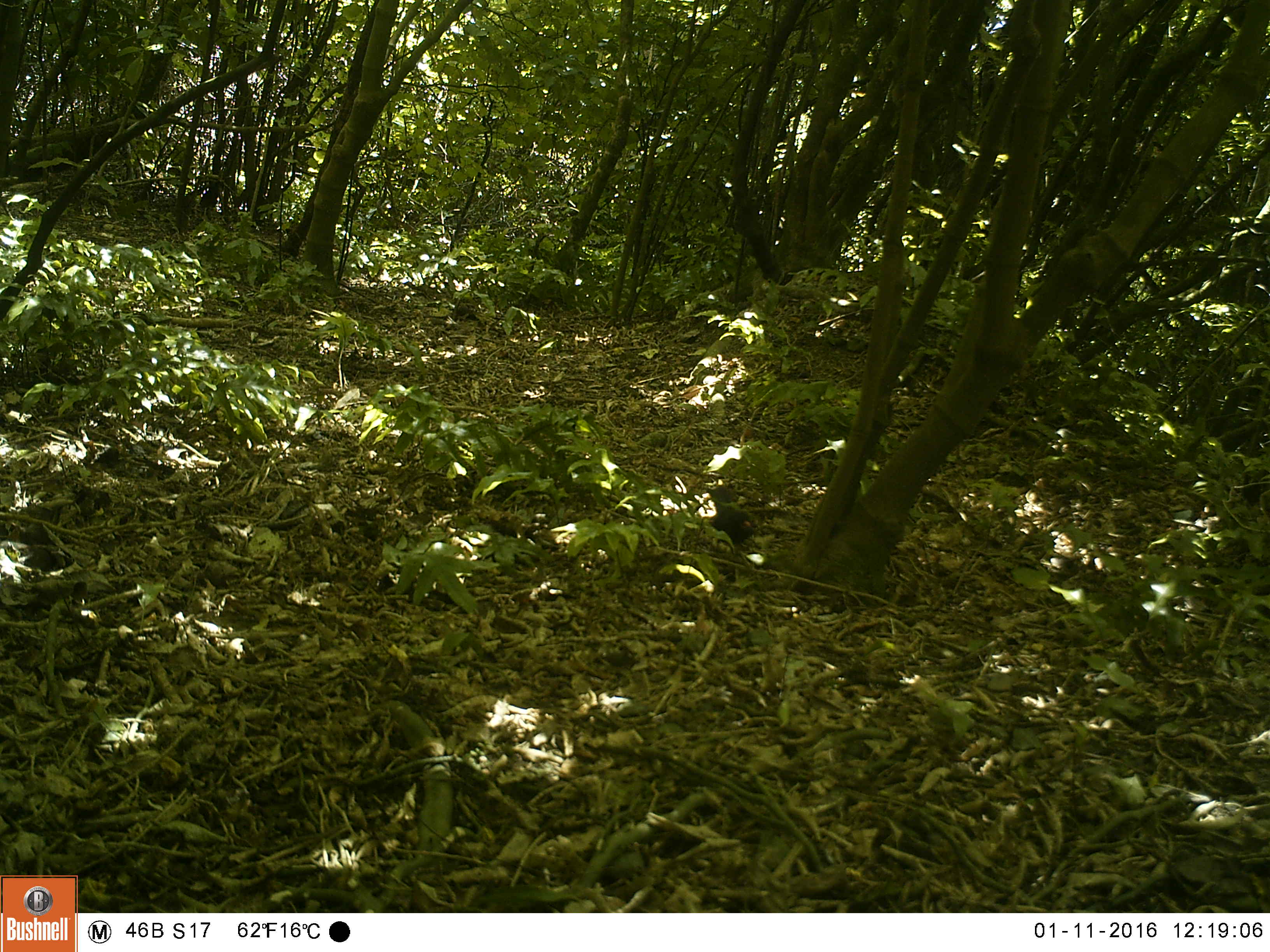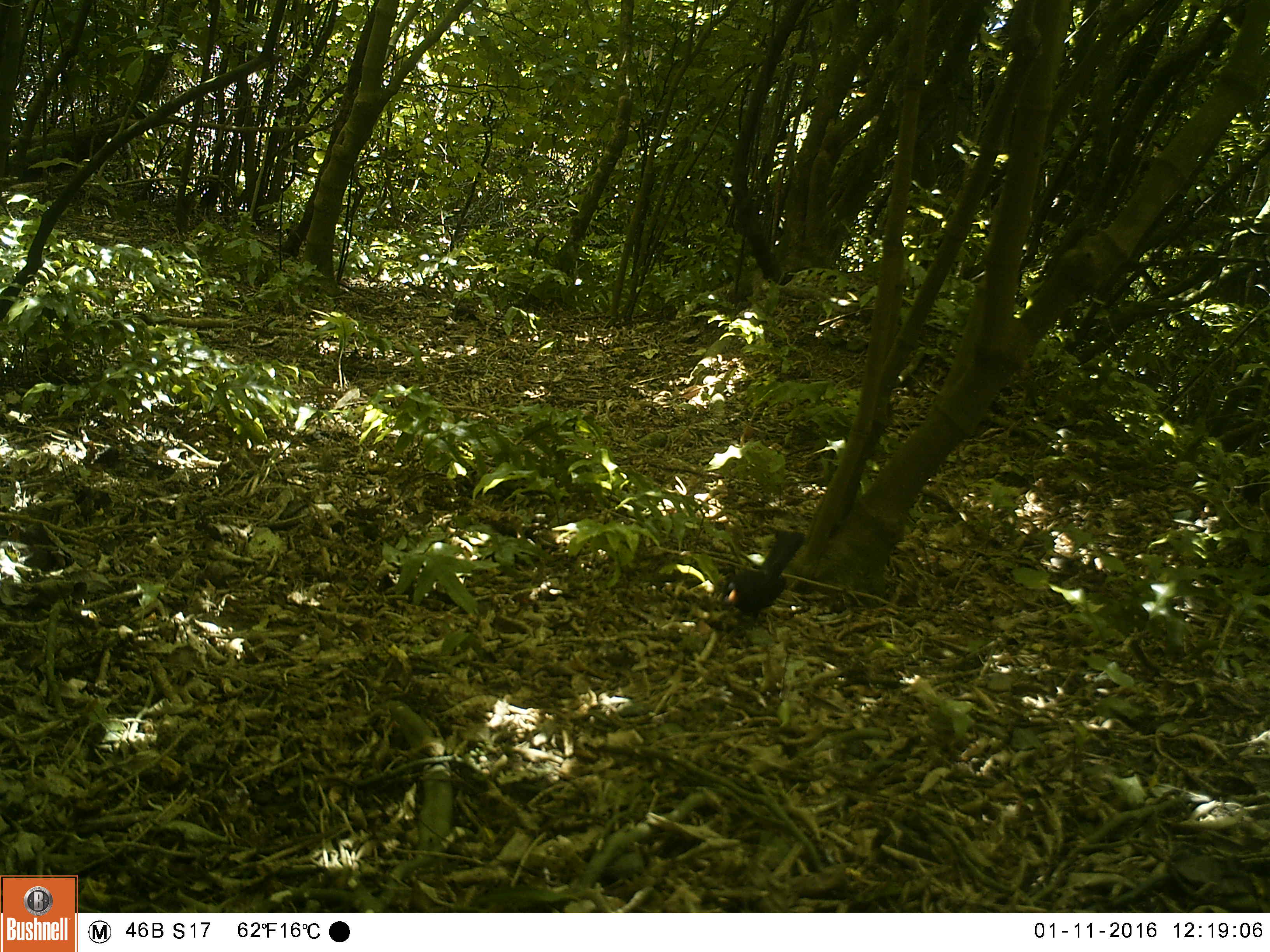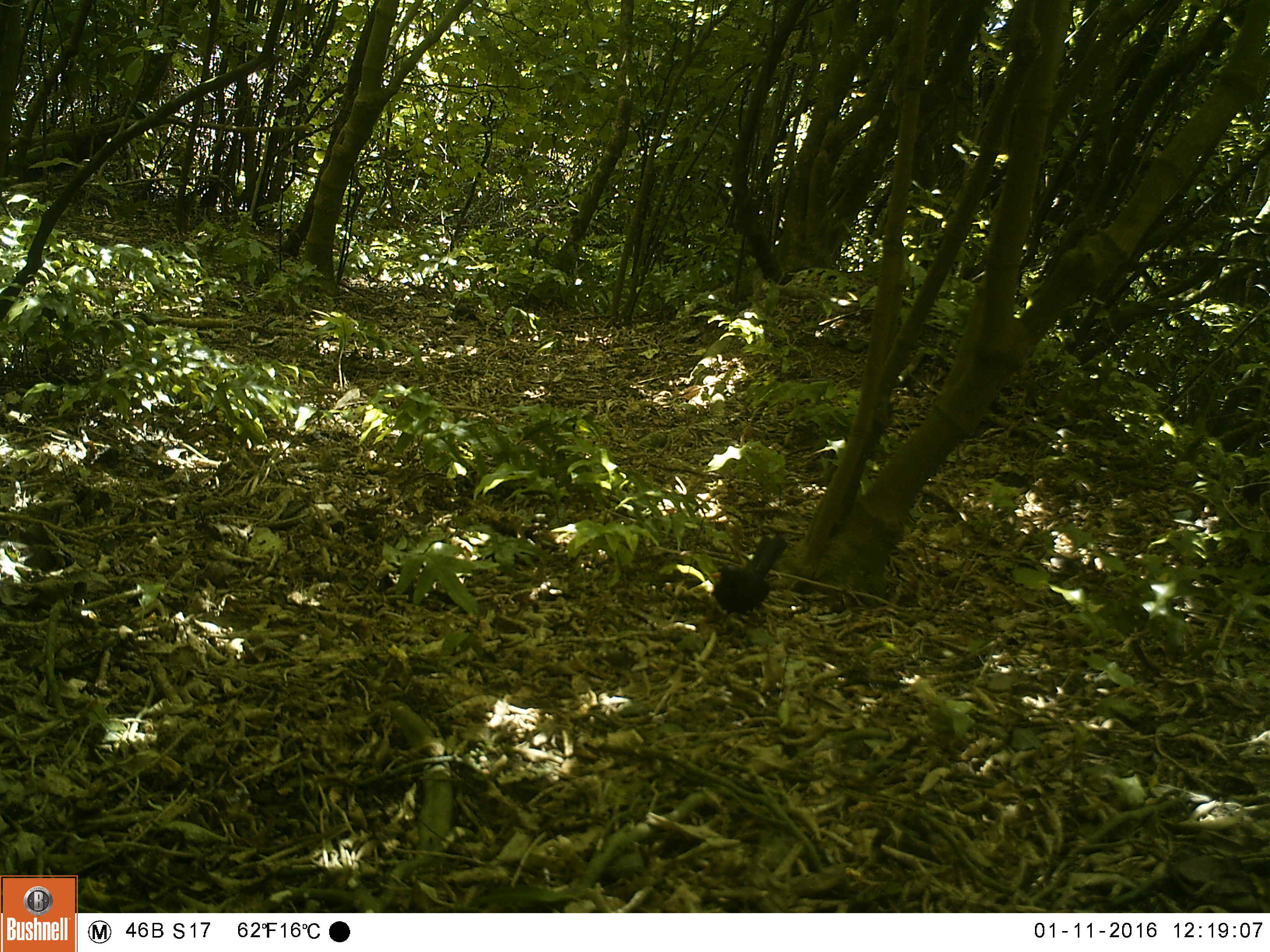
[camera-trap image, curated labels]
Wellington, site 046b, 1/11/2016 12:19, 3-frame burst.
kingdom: Animalia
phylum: Chordata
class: Aves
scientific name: Aves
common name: bird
Bird (Aves).